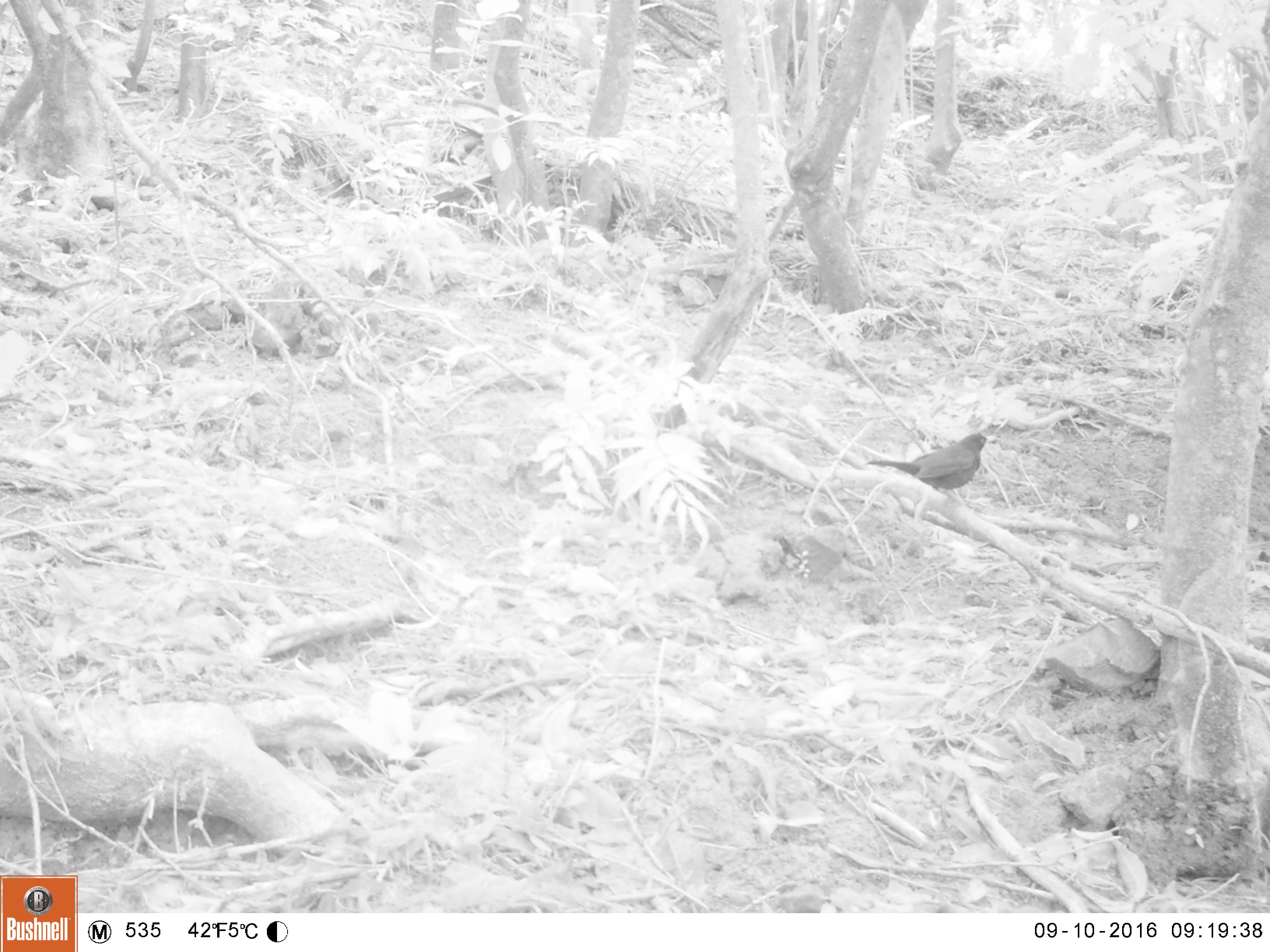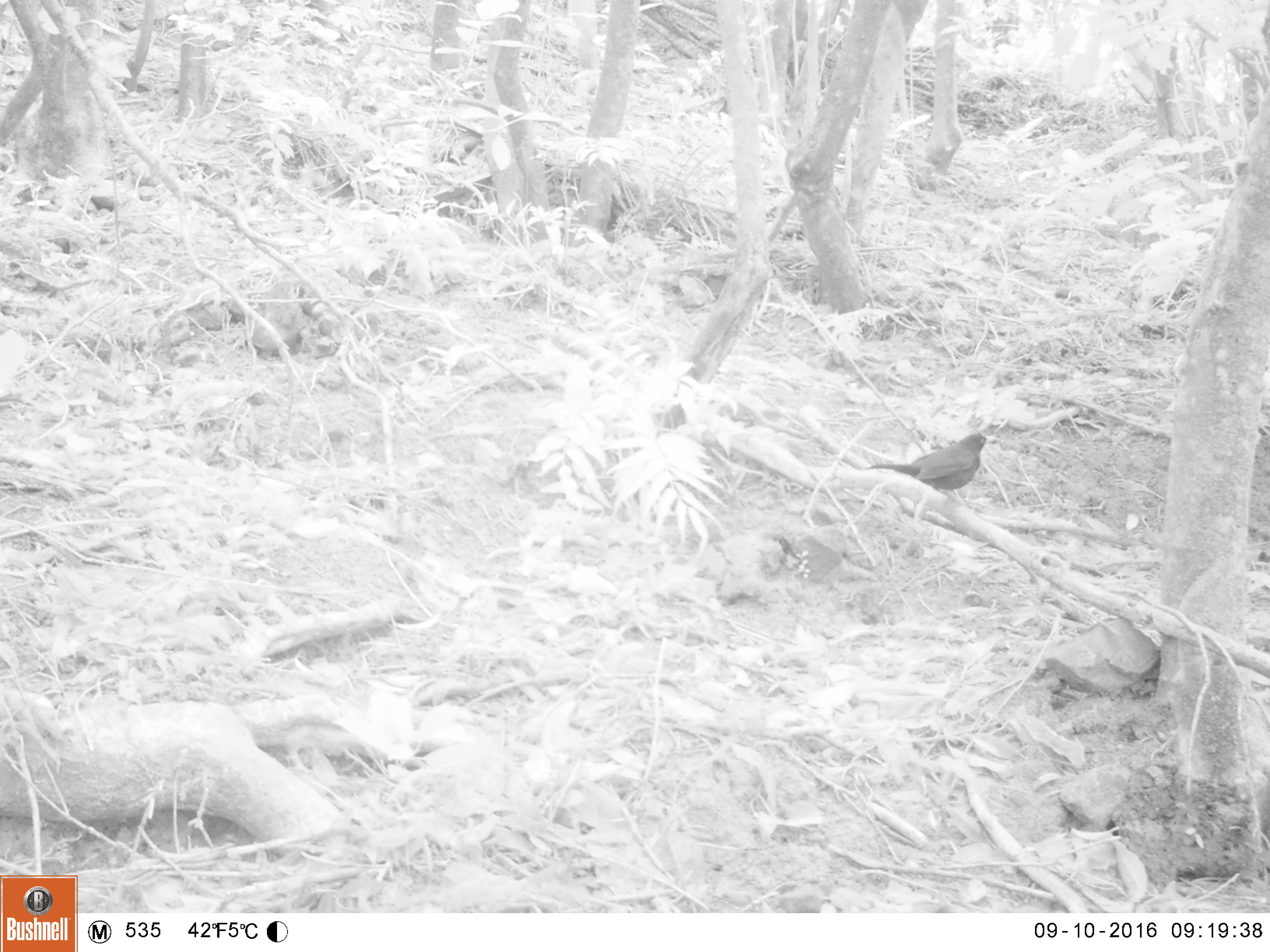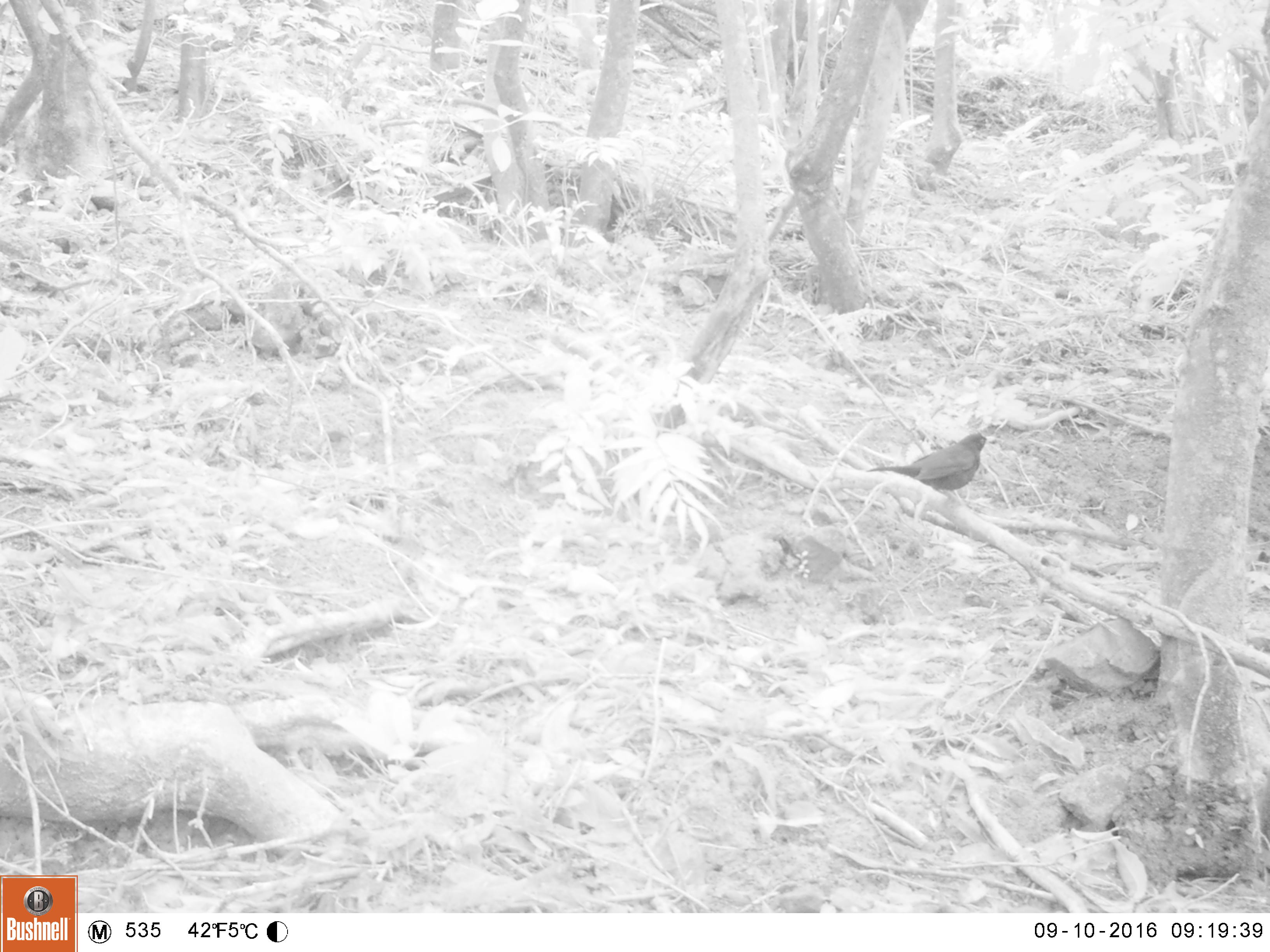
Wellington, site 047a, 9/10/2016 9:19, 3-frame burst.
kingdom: Animalia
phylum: Chordata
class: Aves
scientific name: Aves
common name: bird